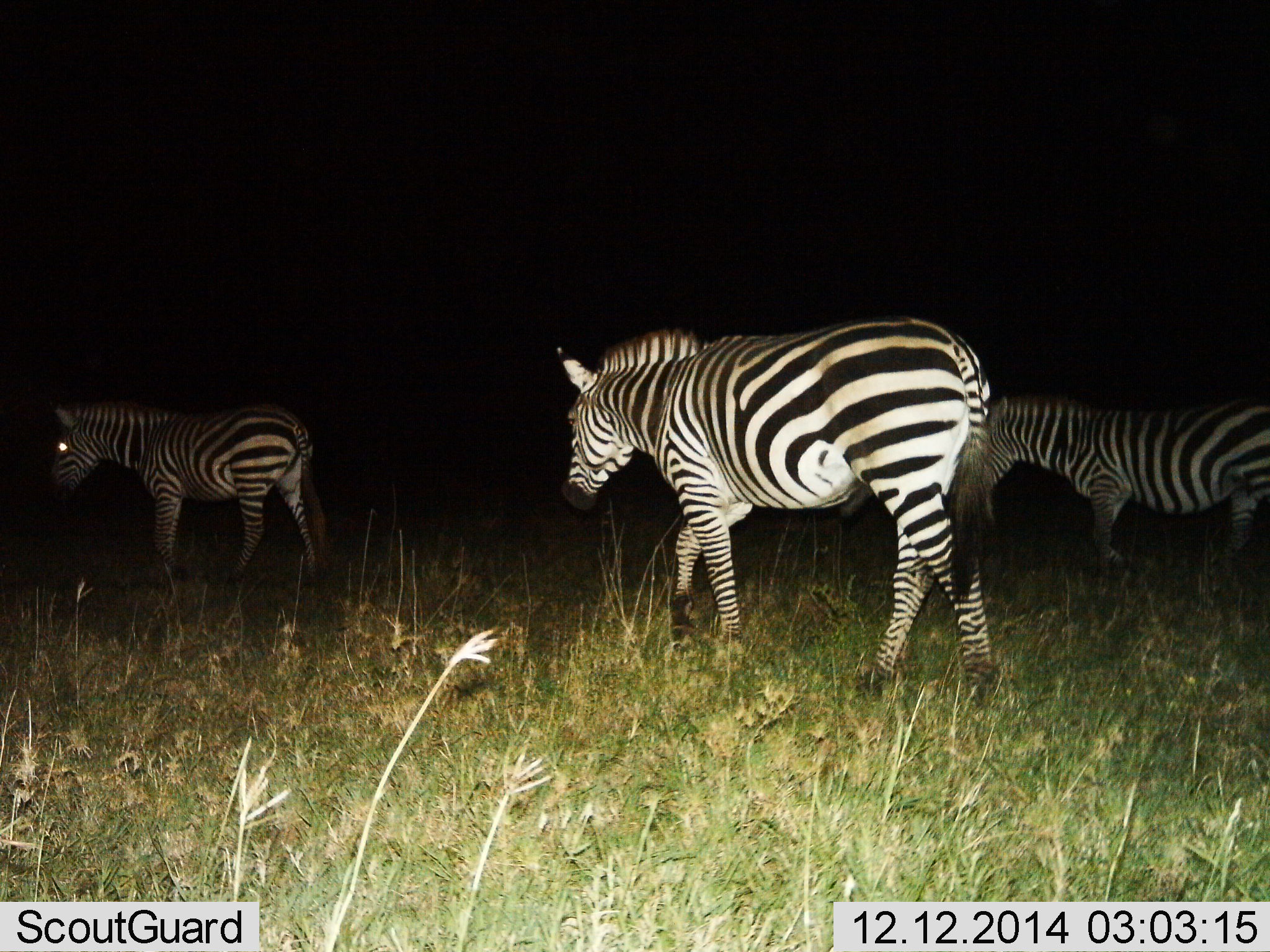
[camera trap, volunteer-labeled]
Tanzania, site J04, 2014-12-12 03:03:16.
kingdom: Animalia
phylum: Chordata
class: Mammalia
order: Perissodactyla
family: Equidae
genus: Equus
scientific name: Equus quagga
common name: plains zebra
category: zebra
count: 3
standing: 20%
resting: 0%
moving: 90%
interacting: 0%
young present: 0%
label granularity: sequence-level